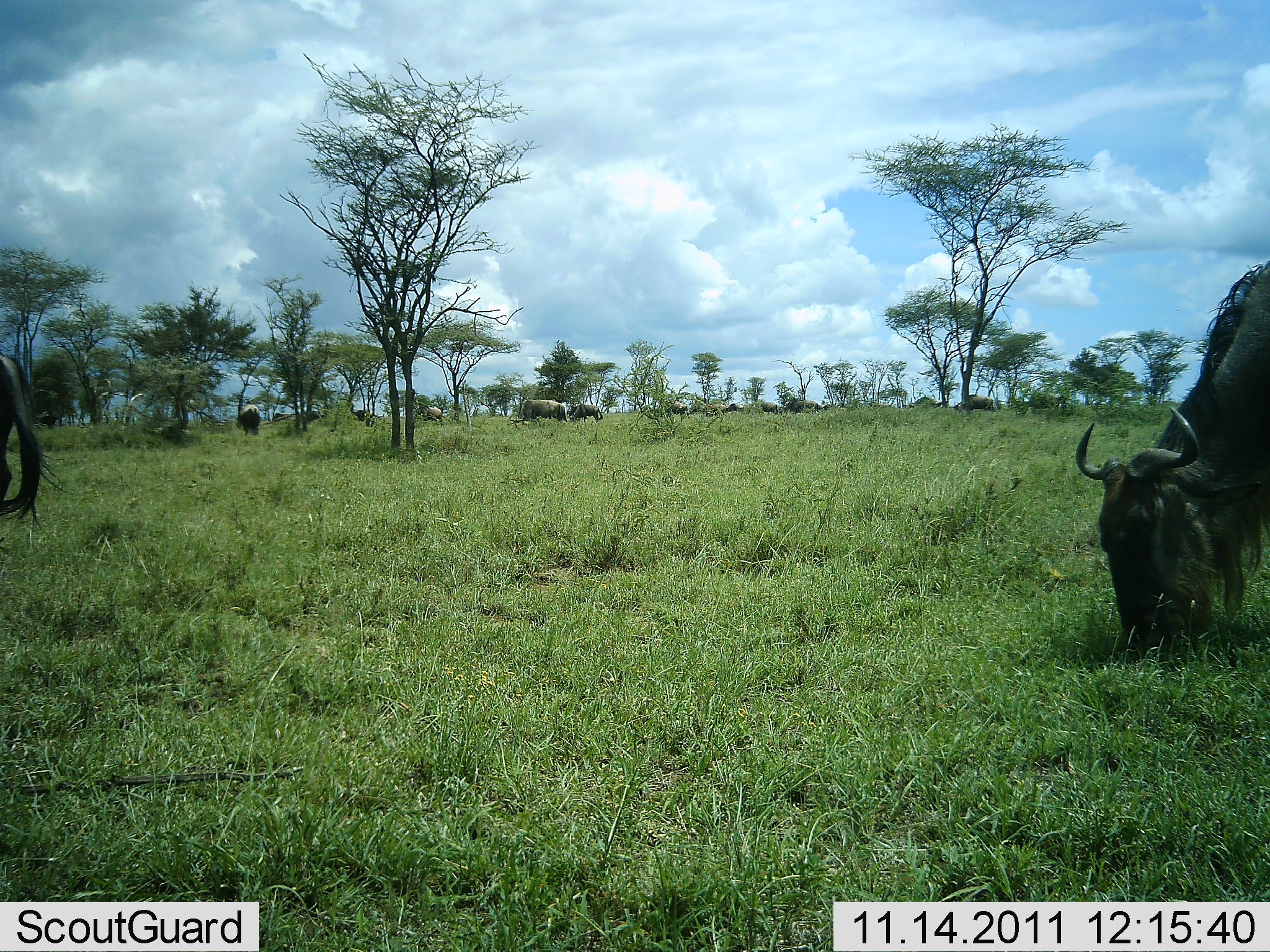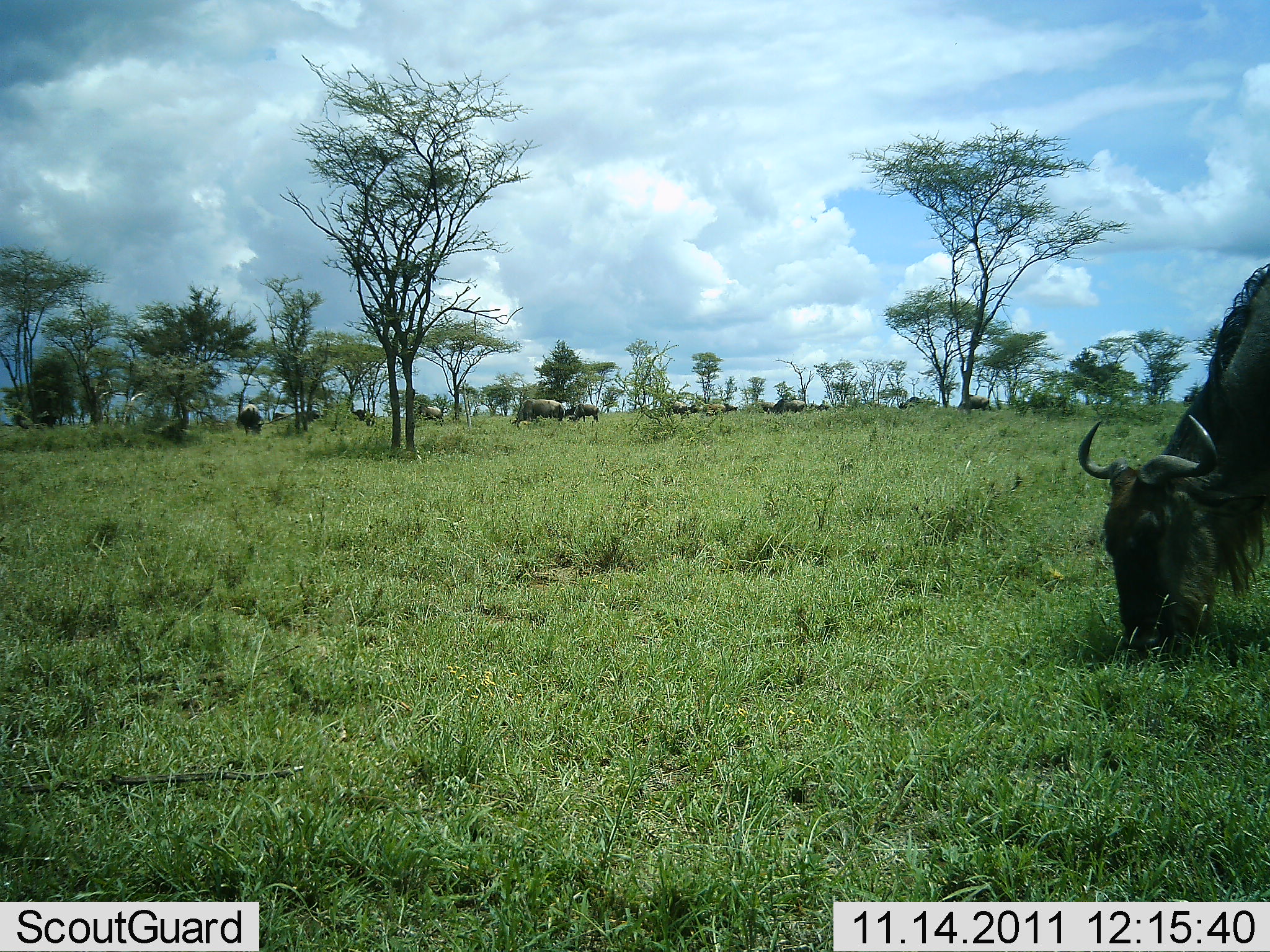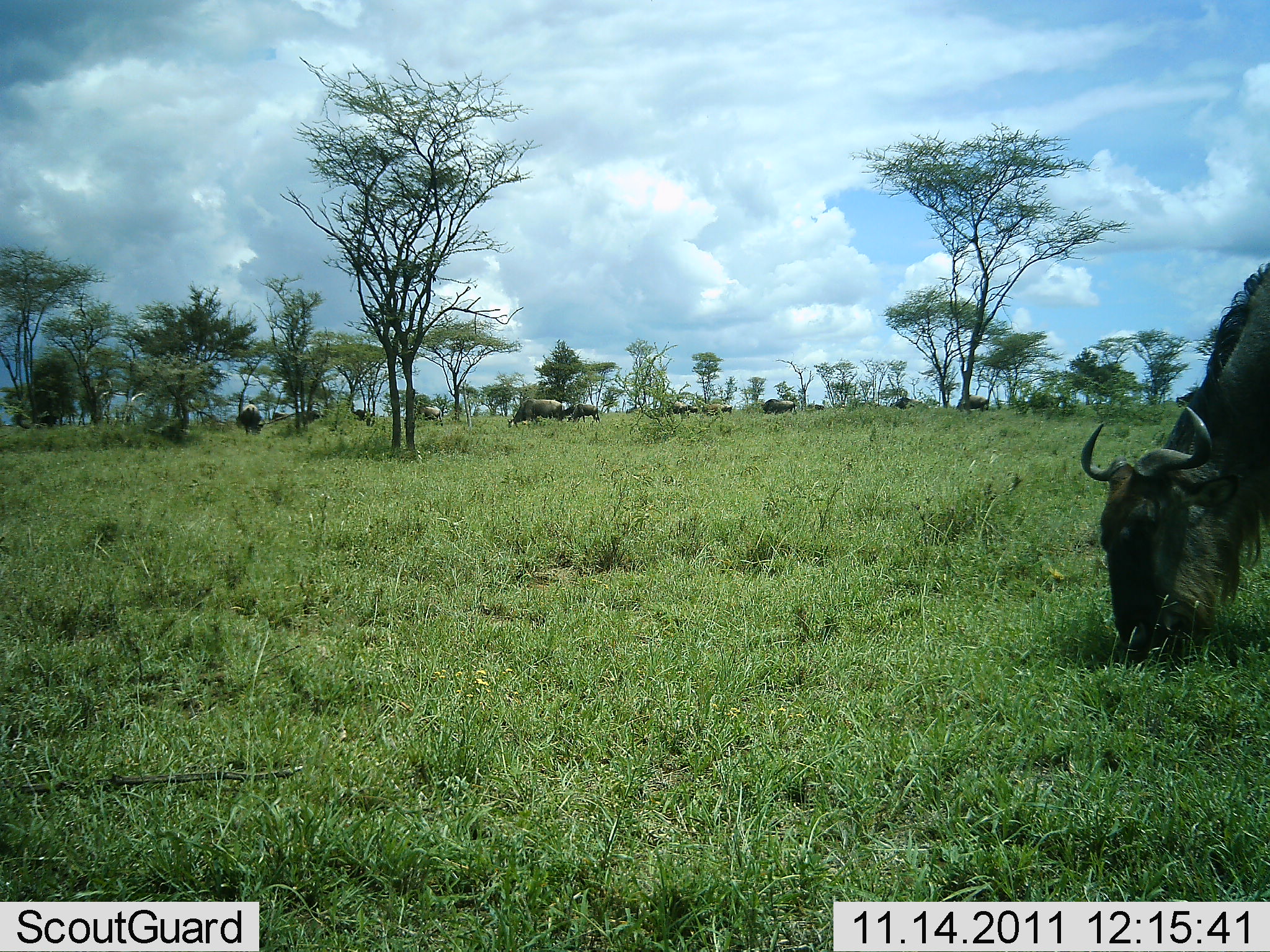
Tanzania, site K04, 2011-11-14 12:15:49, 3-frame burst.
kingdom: Animalia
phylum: Chordata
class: Mammalia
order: Artiodactyla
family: Bovidae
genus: Connochaetes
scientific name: Connochaetes taurinus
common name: blue wildebeest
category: wildebeest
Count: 11-50.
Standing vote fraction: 27%.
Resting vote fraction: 9%.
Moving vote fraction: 36%.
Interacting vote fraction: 9%.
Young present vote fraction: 0%.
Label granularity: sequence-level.